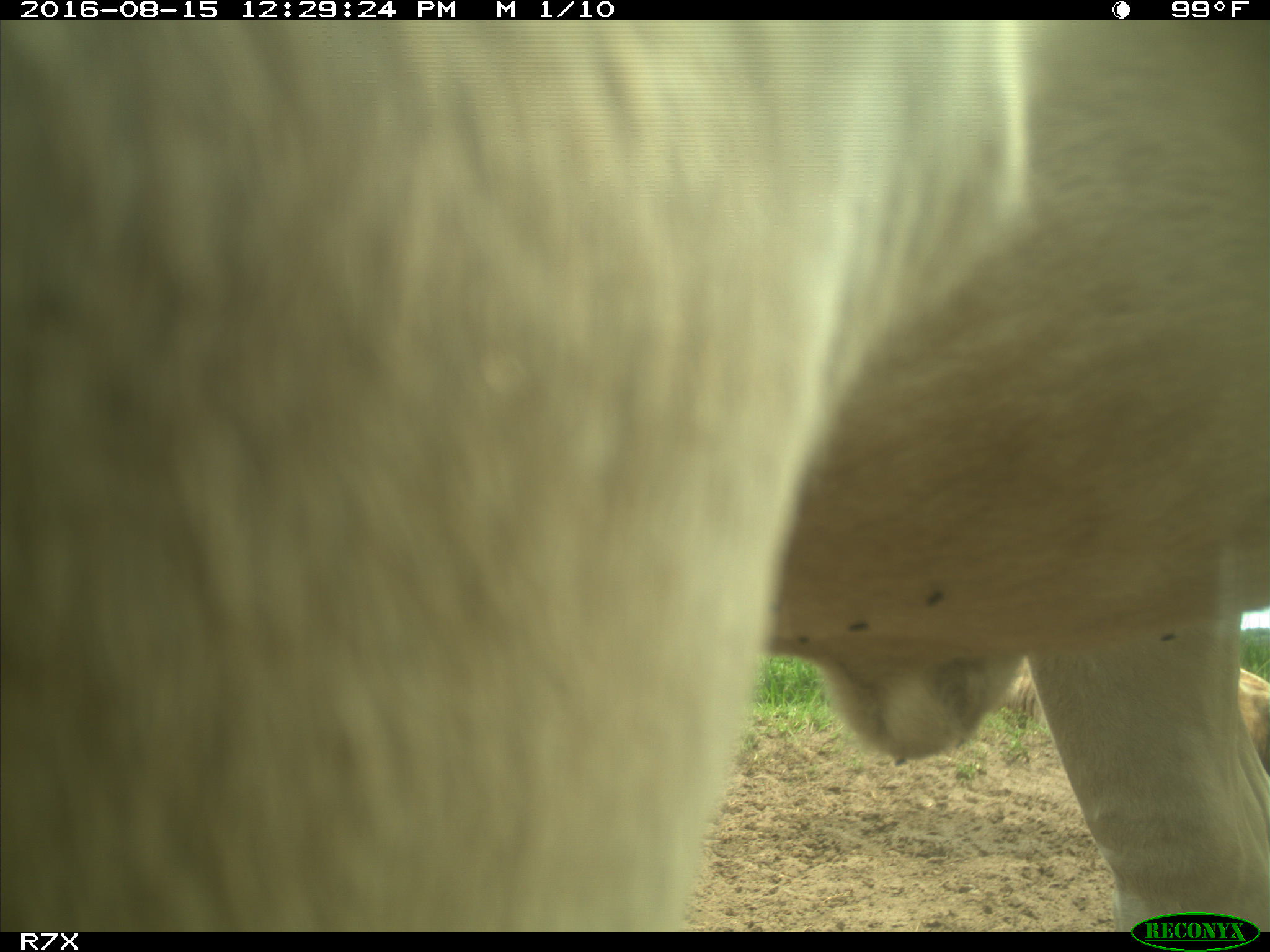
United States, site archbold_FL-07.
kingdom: Animalia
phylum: Chordata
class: Mammalia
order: Artiodactyla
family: Bovidae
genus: Bos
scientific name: Bos taurus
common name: domestic cow